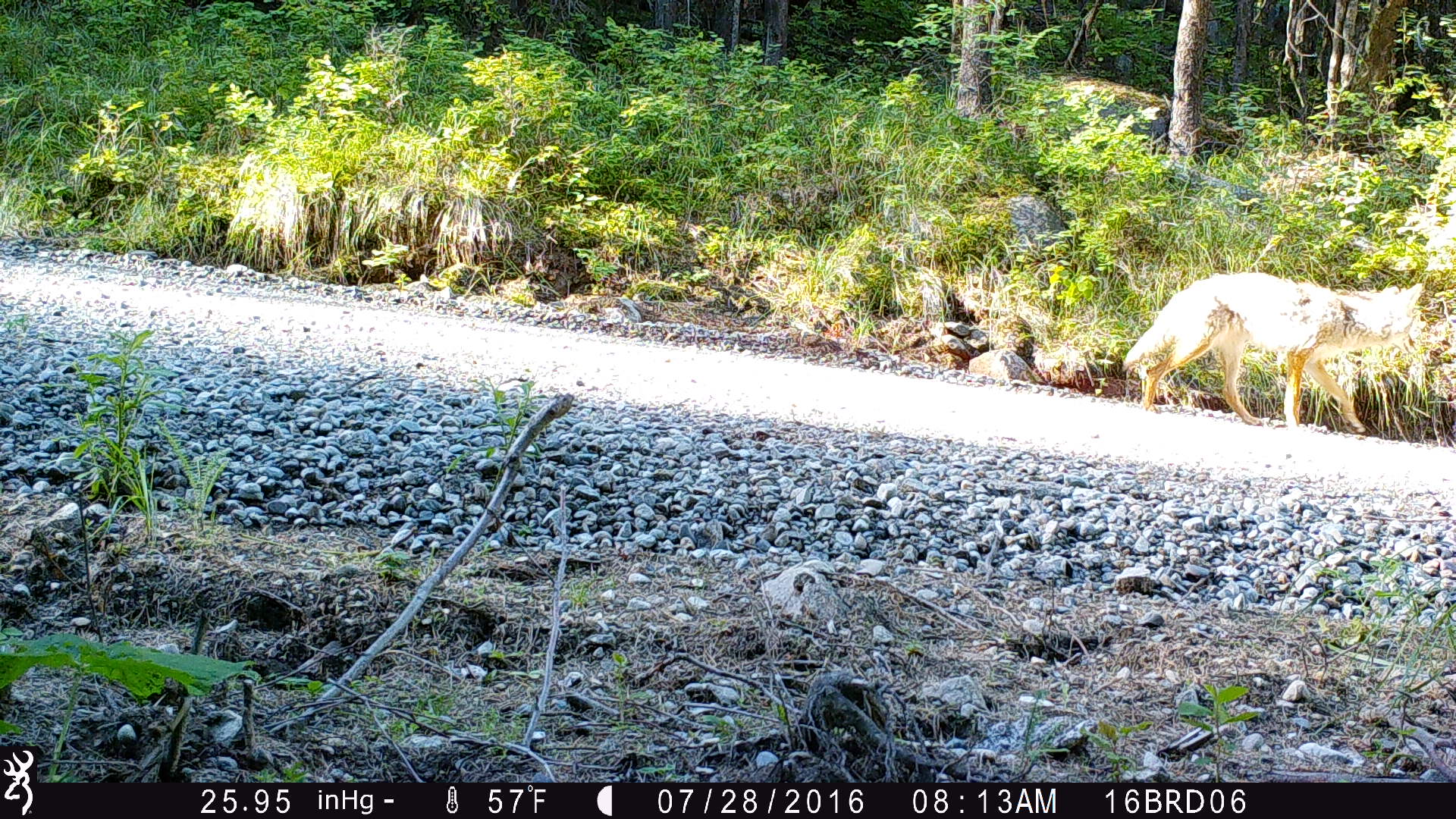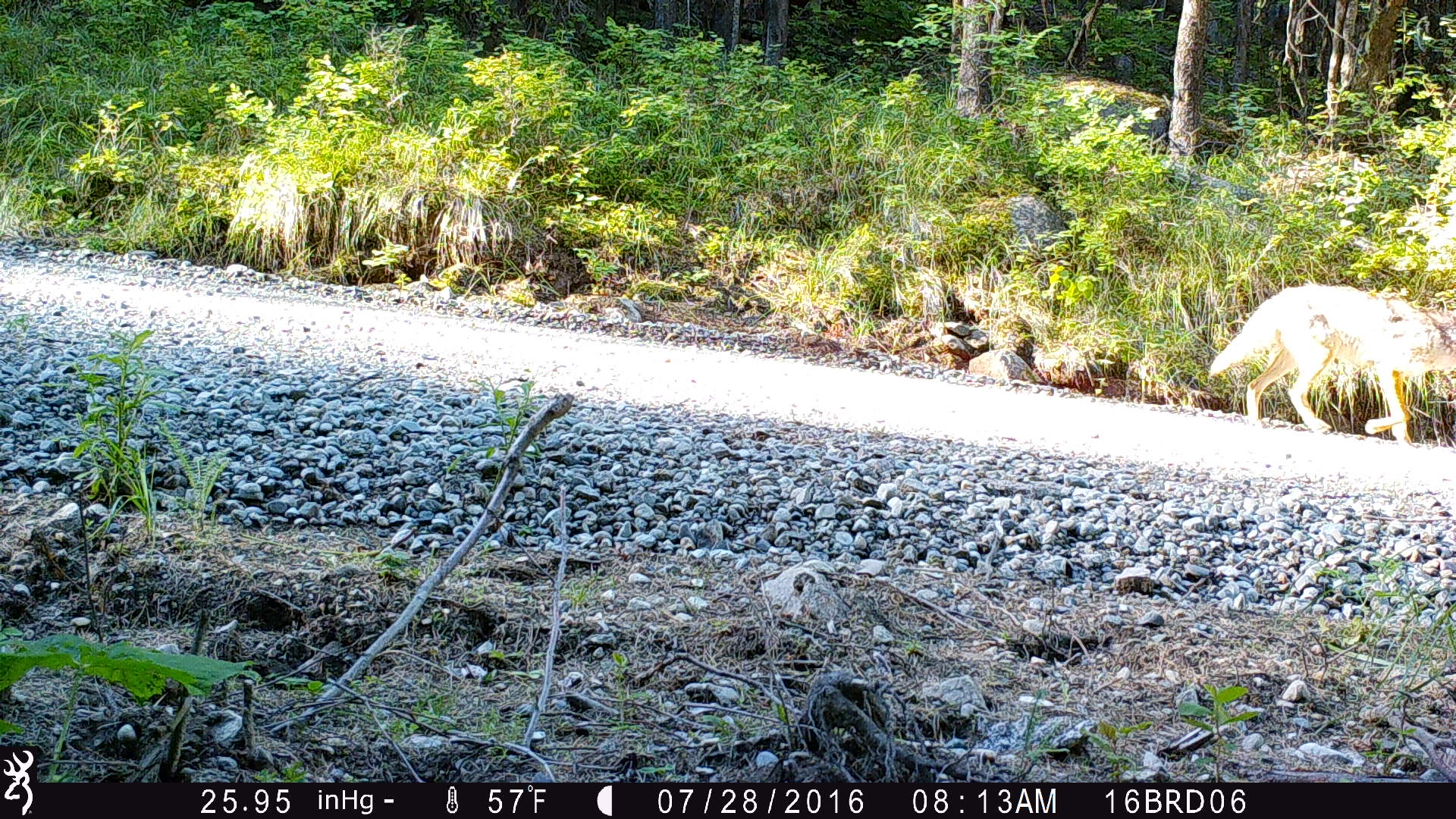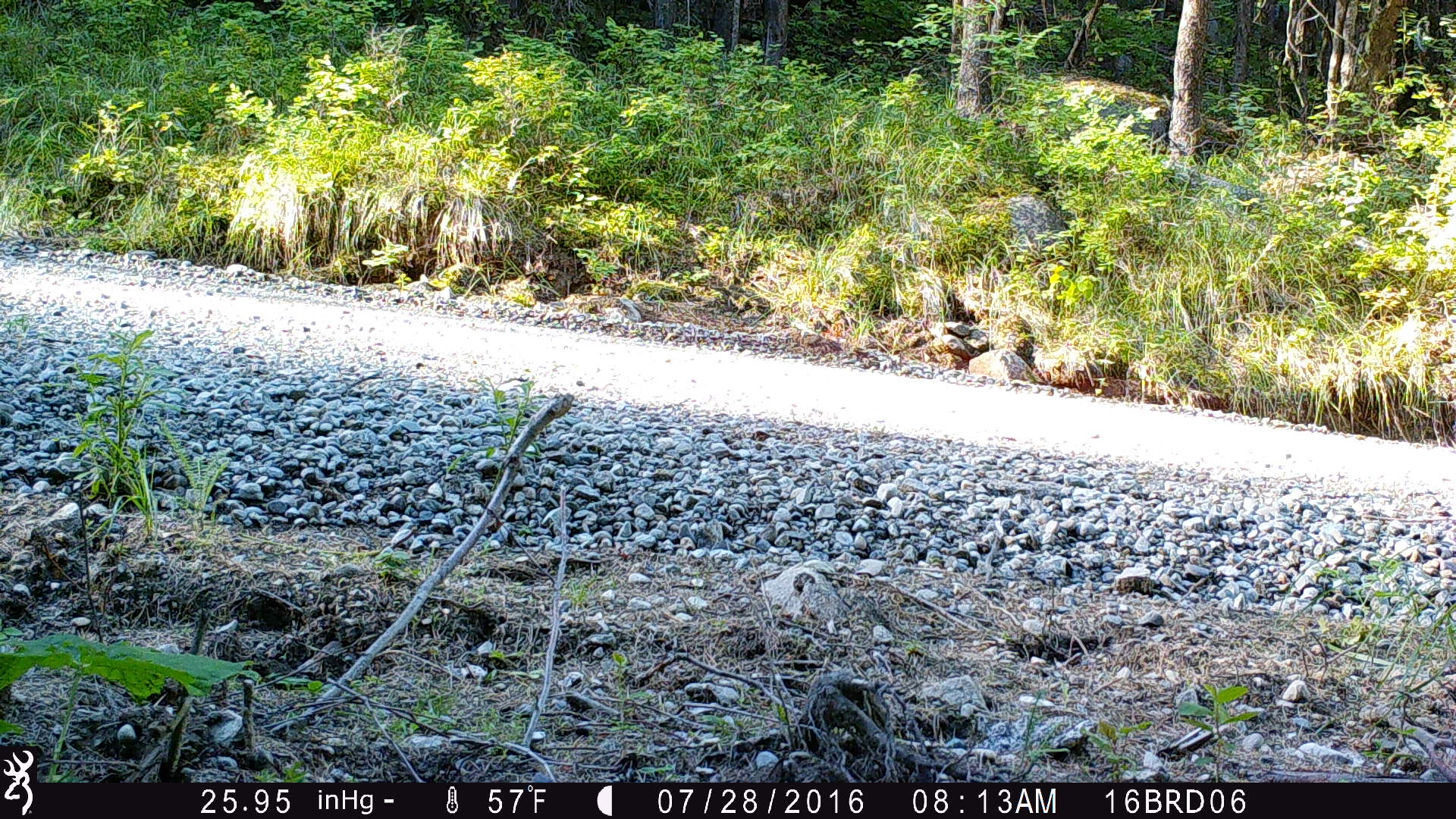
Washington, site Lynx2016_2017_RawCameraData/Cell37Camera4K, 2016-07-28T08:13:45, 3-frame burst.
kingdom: Animalia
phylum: Chordata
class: Mammalia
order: Carnivora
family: Canidae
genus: Canis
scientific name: Canis latrans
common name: coyote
Canis latrans (coyote). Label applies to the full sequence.